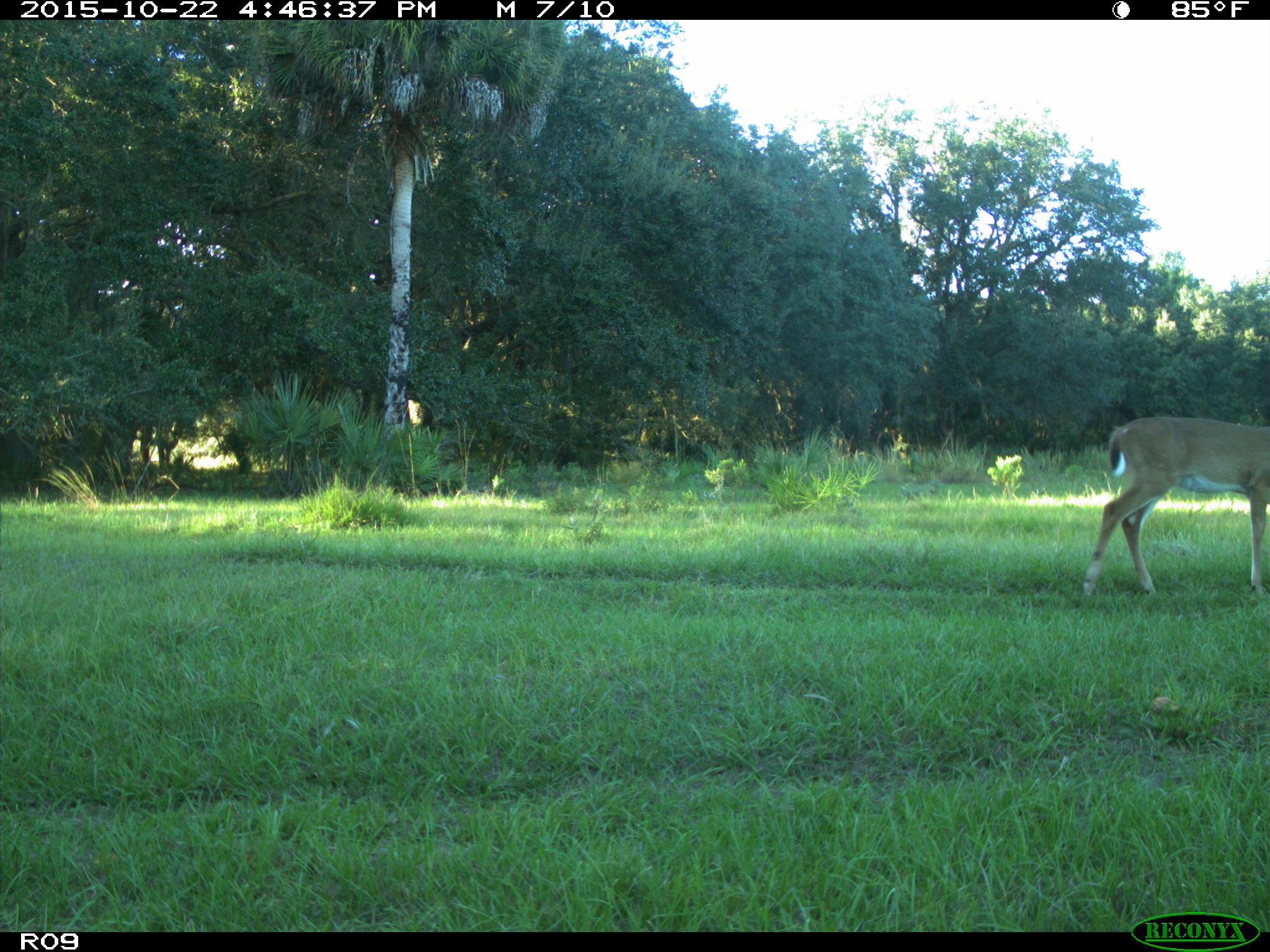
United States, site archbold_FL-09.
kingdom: Animalia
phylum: Chordata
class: Mammalia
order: Artiodactyla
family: Cervidae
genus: Odocoileus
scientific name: Odocoileus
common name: deer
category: unidentified deer